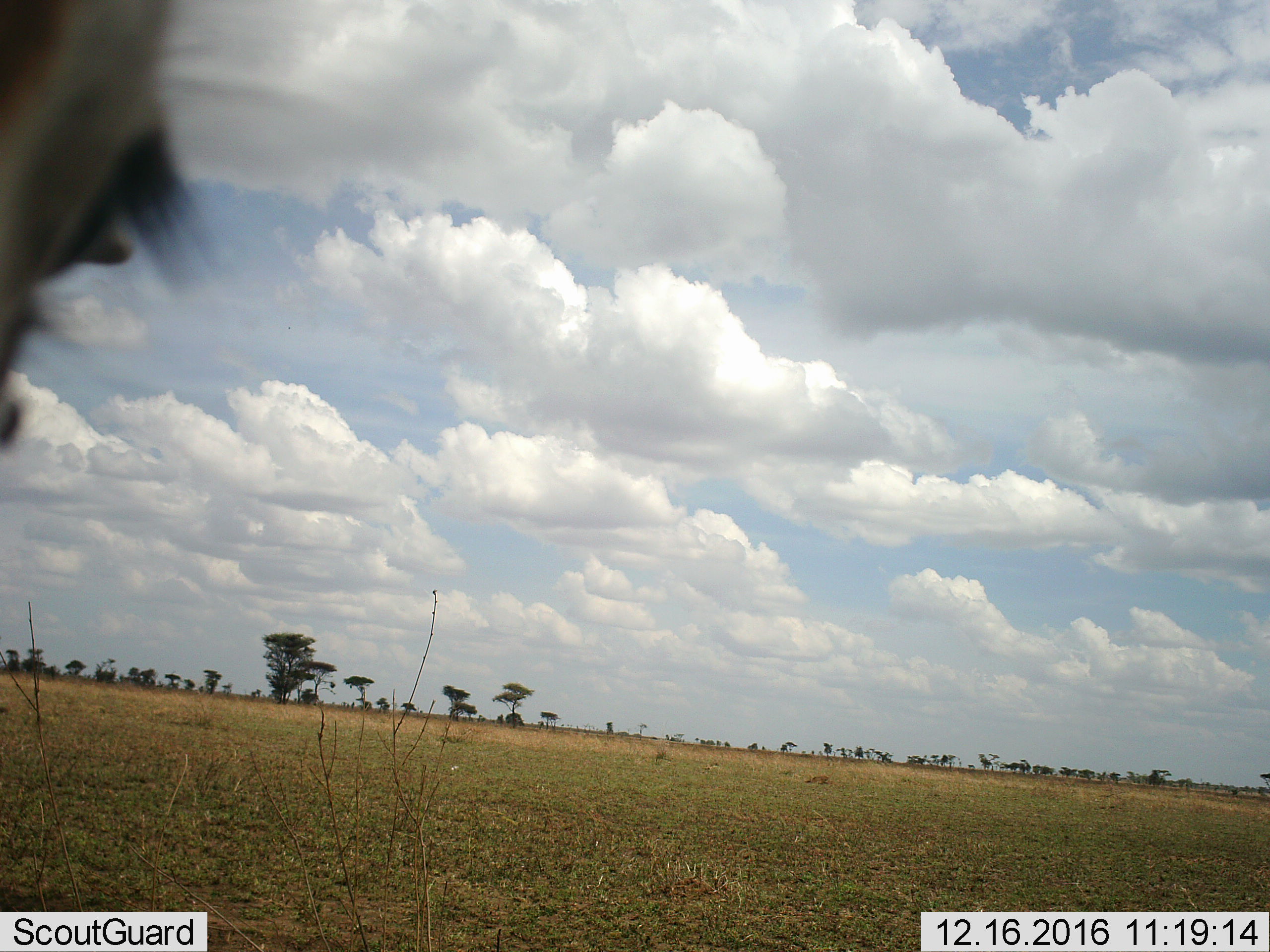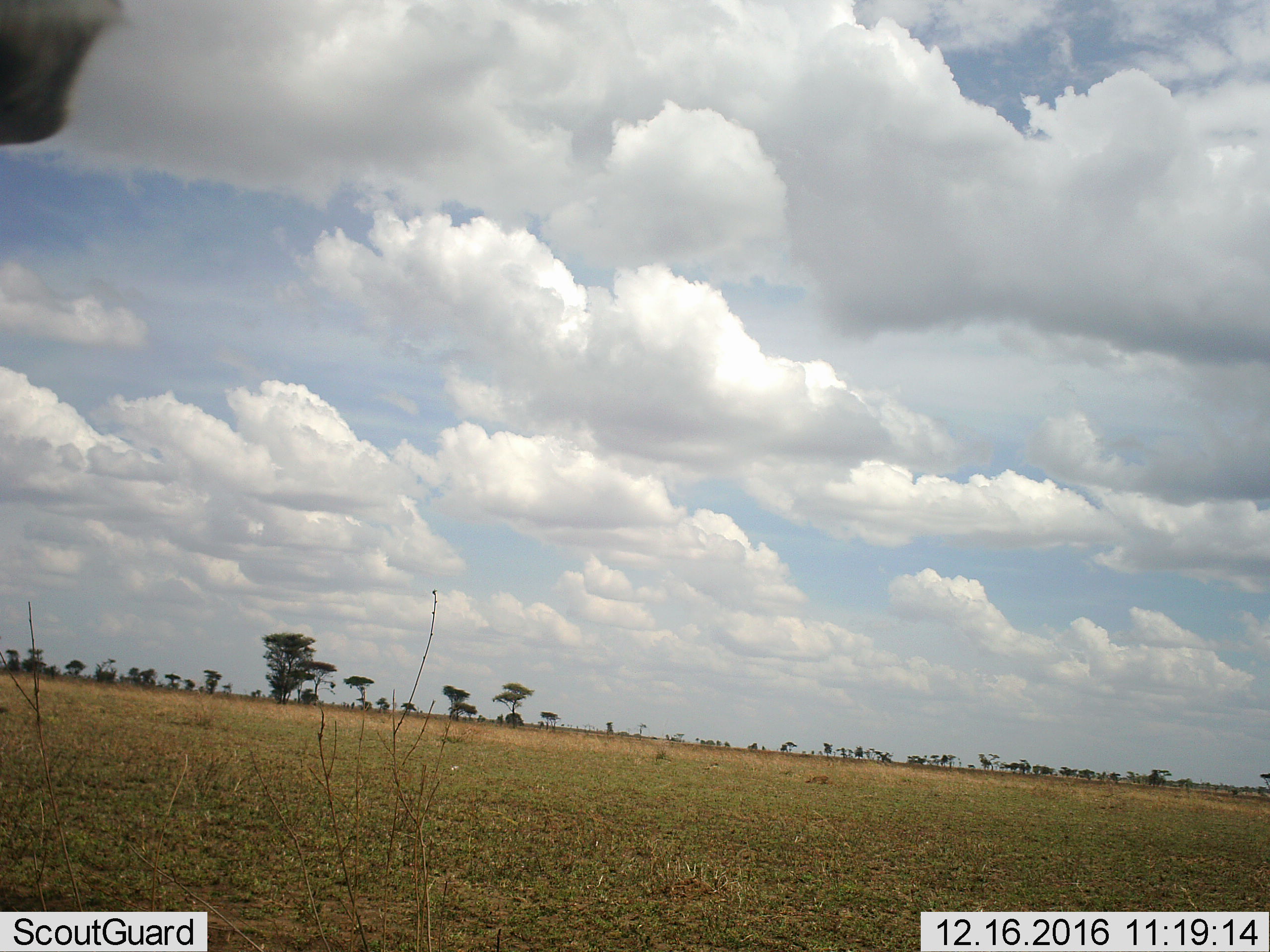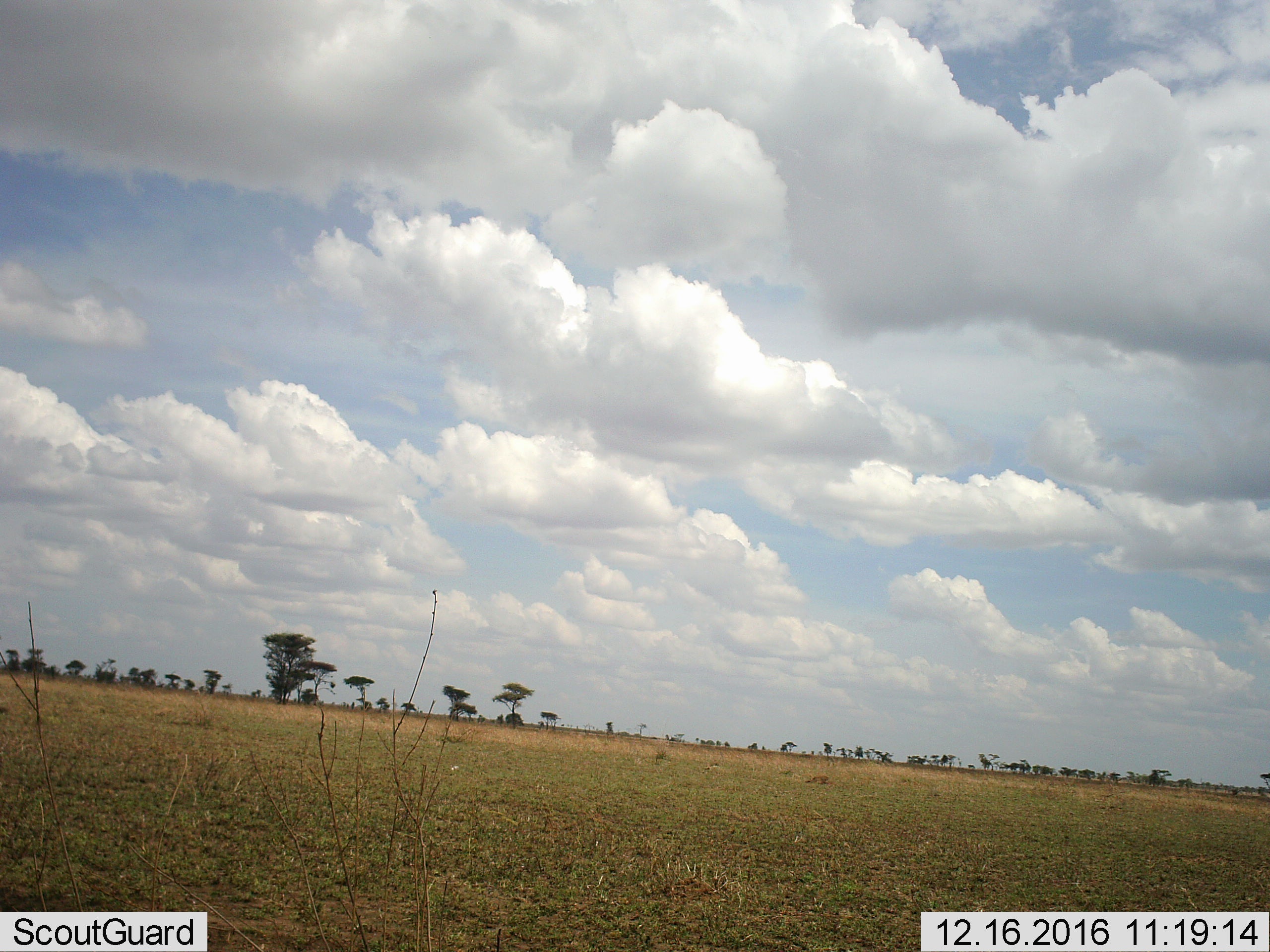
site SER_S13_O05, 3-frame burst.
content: unidentified animal